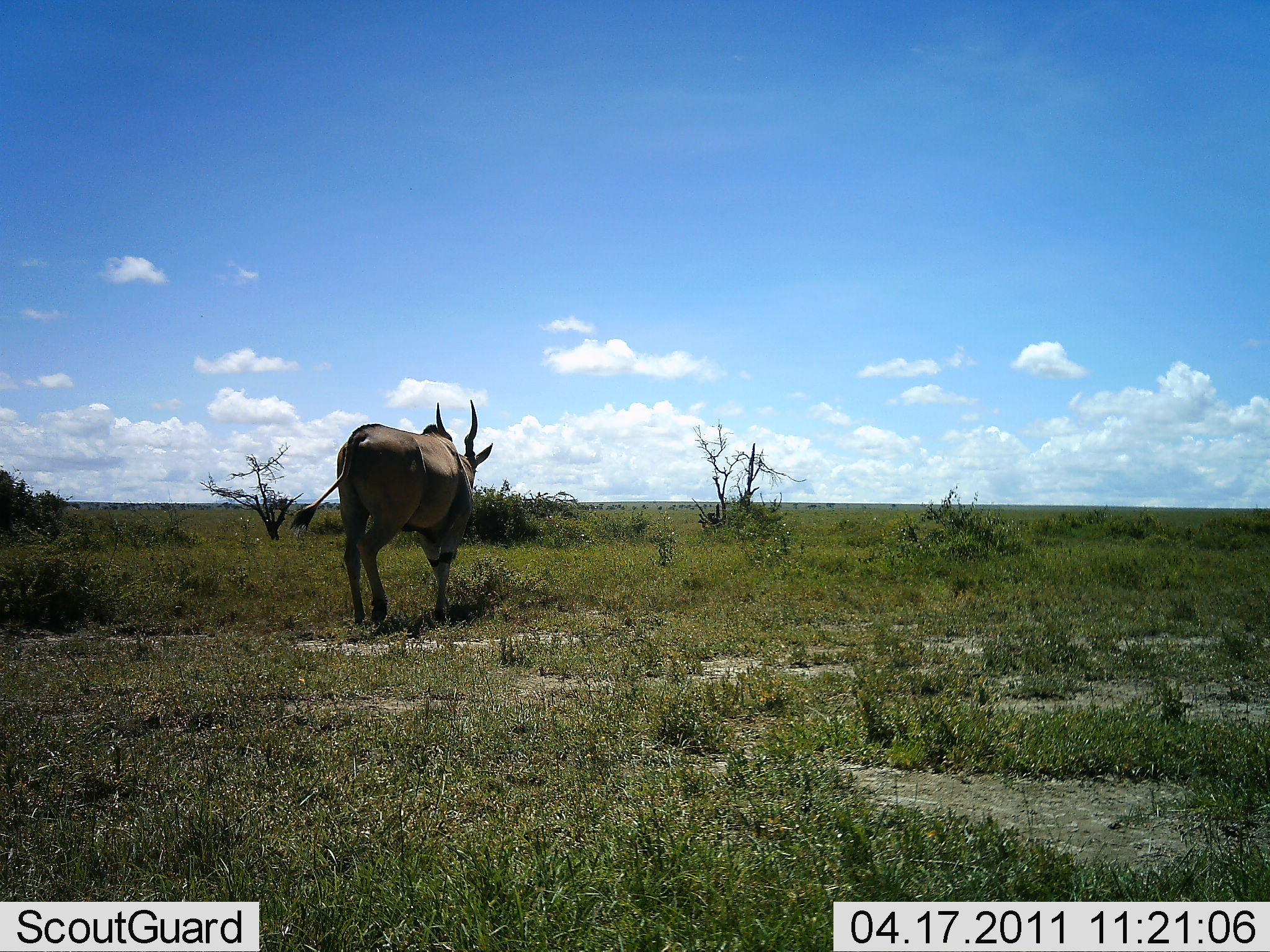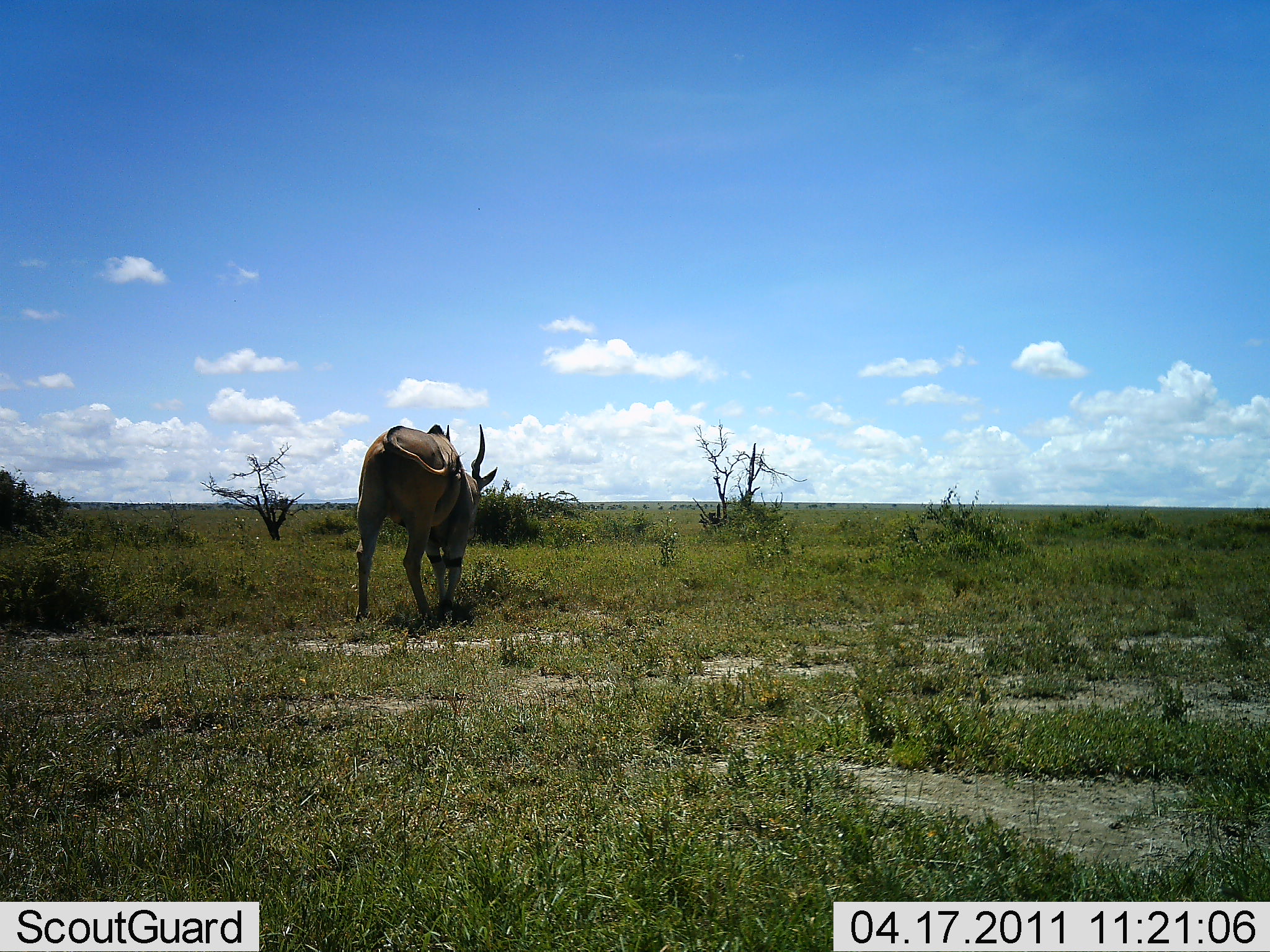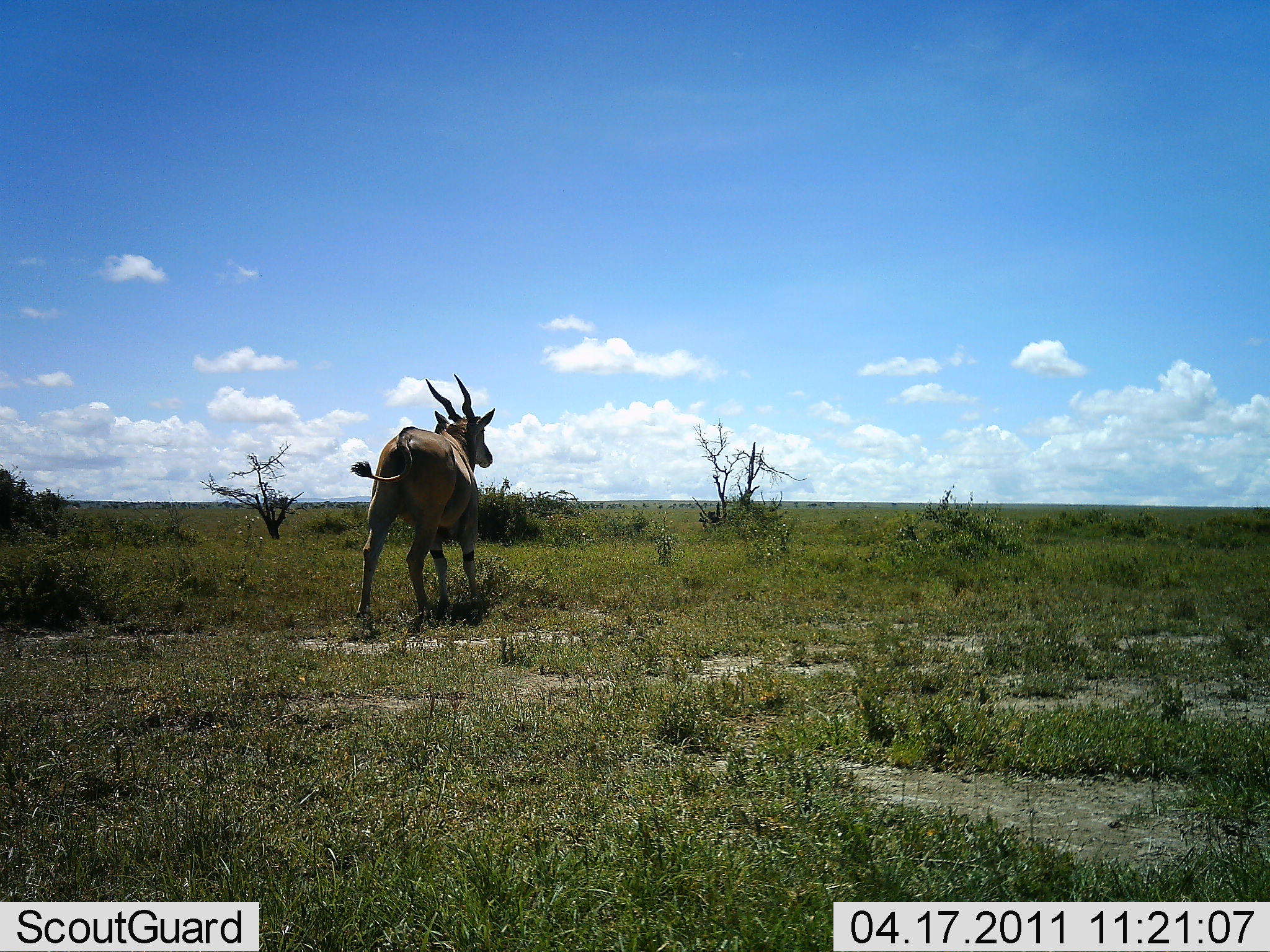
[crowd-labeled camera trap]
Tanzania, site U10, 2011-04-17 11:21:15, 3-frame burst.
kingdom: Animalia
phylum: Chordata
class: Mammalia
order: Artiodactyla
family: Bovidae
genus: Tragelaphus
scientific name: Tragelaphus oryx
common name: eland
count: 1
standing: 40%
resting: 0%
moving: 40%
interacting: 0%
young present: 0%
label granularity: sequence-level